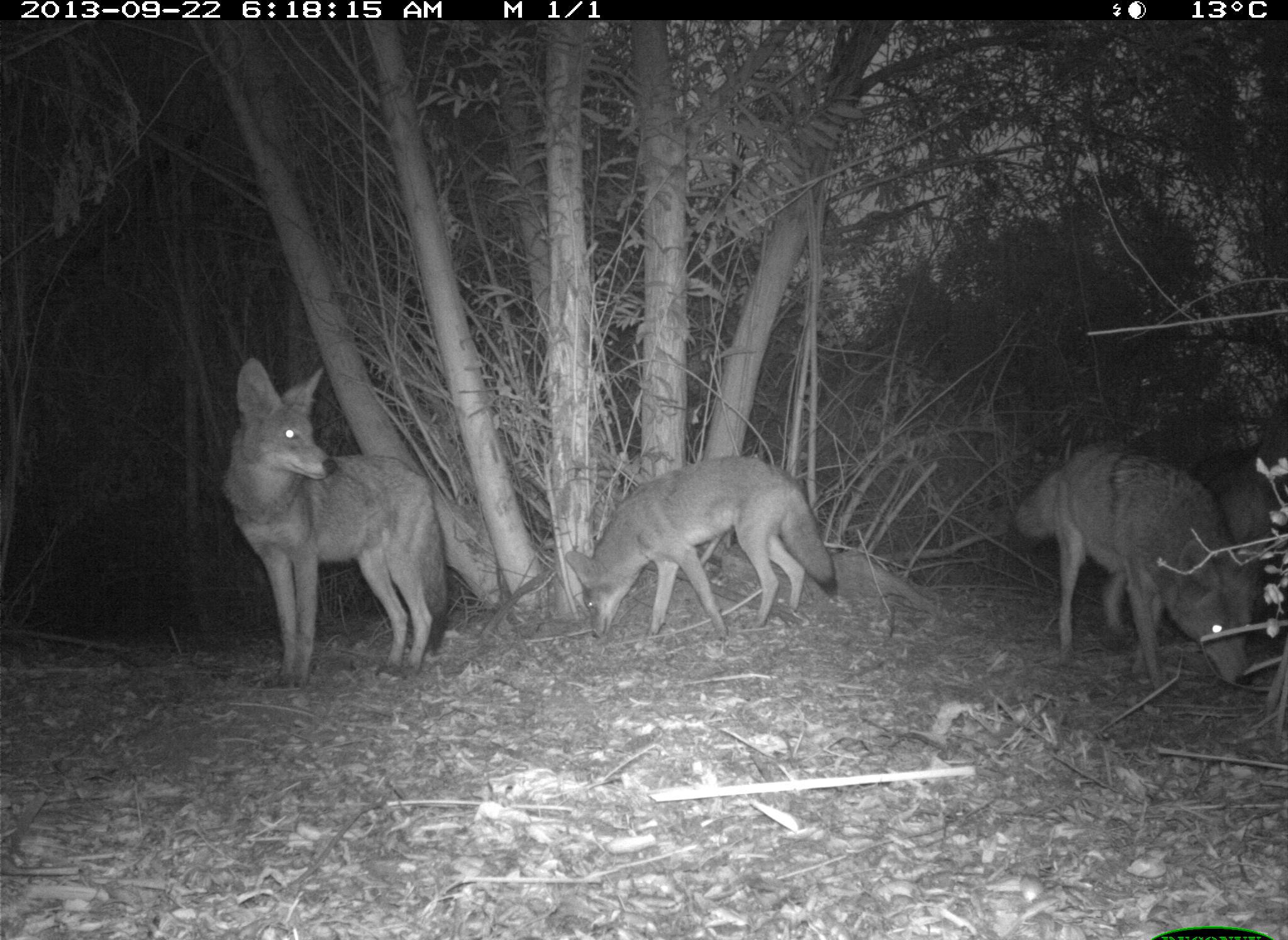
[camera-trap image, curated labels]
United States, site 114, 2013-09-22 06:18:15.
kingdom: Animalia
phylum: Chordata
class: Mammalia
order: Carnivora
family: Canidae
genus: Canis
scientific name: Canis latrans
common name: coyote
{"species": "coyote (Canis latrans)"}